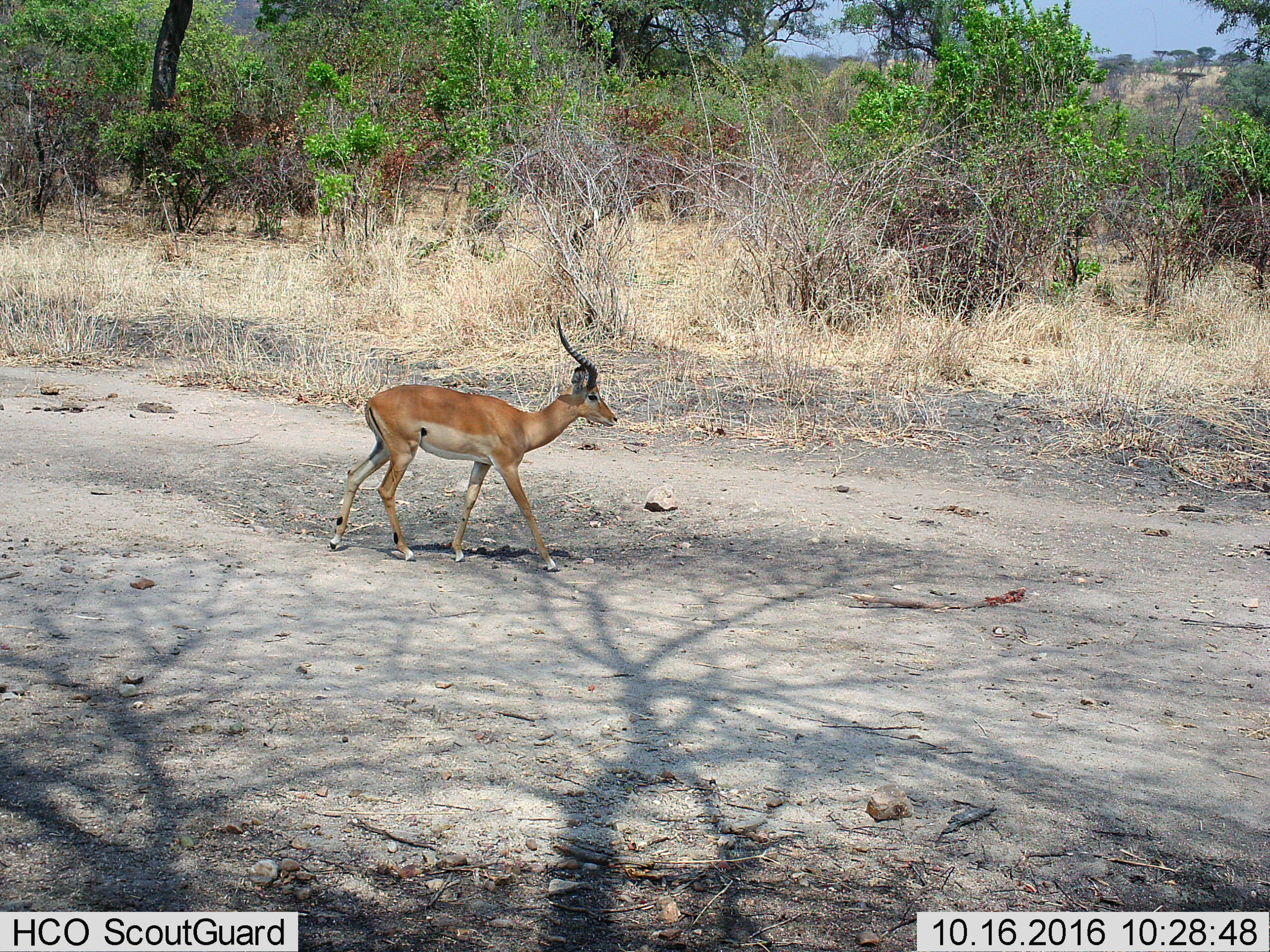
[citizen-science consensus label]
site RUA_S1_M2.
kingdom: Animalia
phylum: Chordata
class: Mammalia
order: Artiodactyla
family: Bovidae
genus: Aepyceros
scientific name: Aepyceros melampus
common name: impala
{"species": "impala (Aepyceros melampus)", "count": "1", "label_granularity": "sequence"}